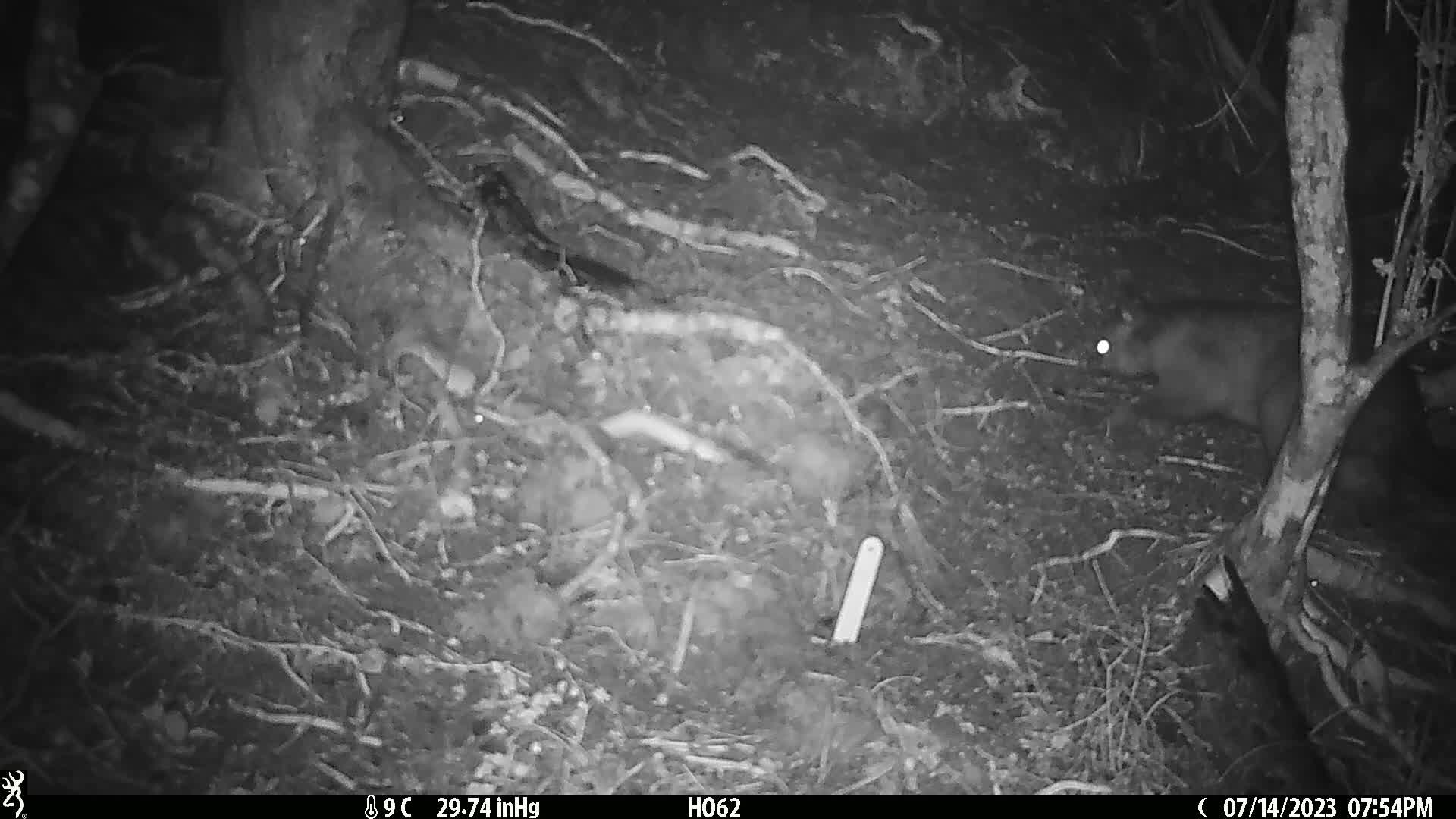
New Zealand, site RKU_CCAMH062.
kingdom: Animalia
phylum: Chordata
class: Mammalia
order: Diprotodontia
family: Phalangeridae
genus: Trichosurus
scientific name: Trichosurus vulpecula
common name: common brushtail possum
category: possum